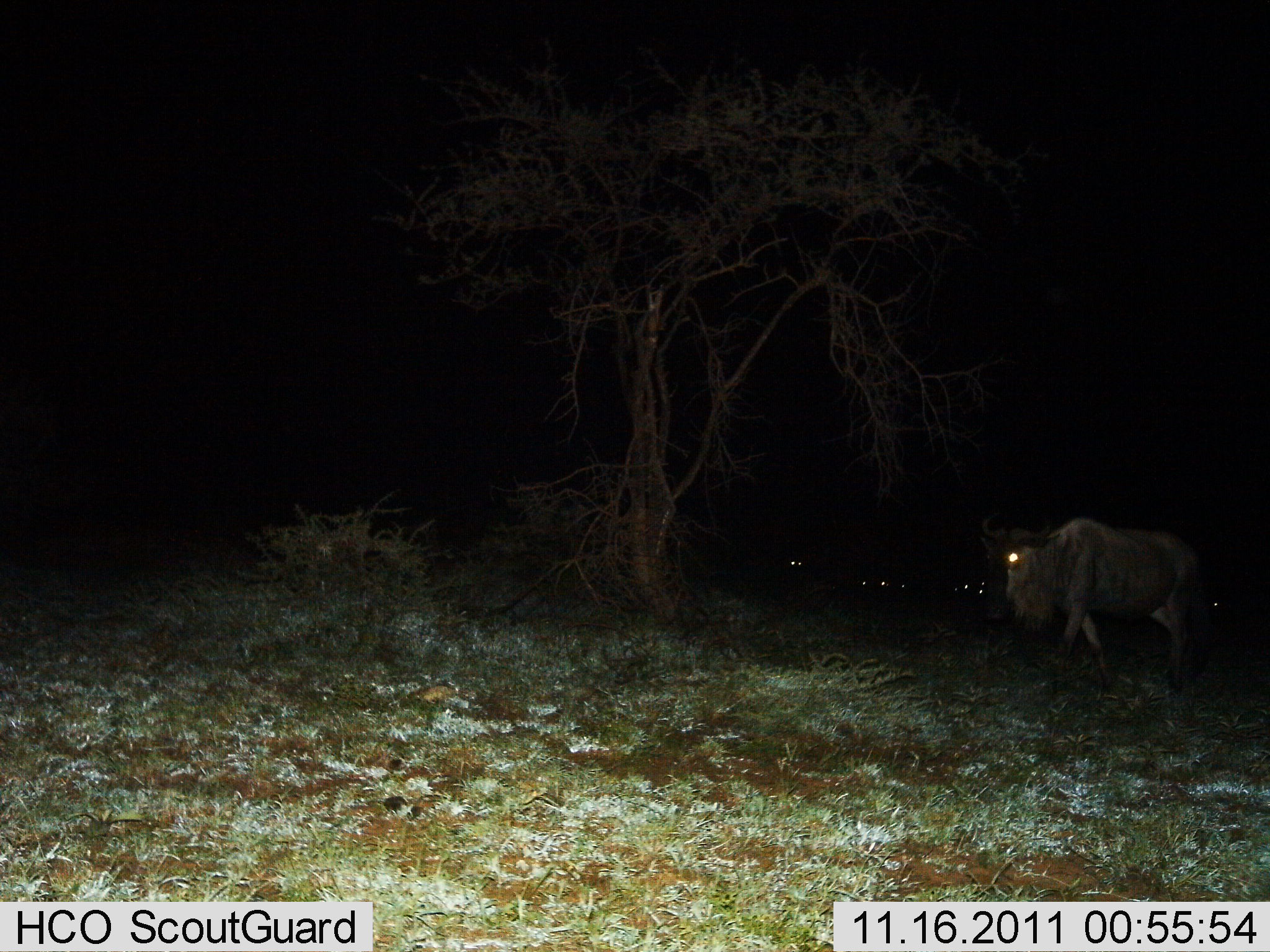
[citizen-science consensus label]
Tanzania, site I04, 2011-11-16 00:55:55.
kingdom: Animalia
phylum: Chordata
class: Mammalia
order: Artiodactyla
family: Bovidae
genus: Connochaetes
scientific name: Connochaetes taurinus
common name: blue wildebeest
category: wildebeest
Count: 5.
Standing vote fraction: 67%.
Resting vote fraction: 7%.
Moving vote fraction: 53%.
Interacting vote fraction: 0%.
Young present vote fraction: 0%.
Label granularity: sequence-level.